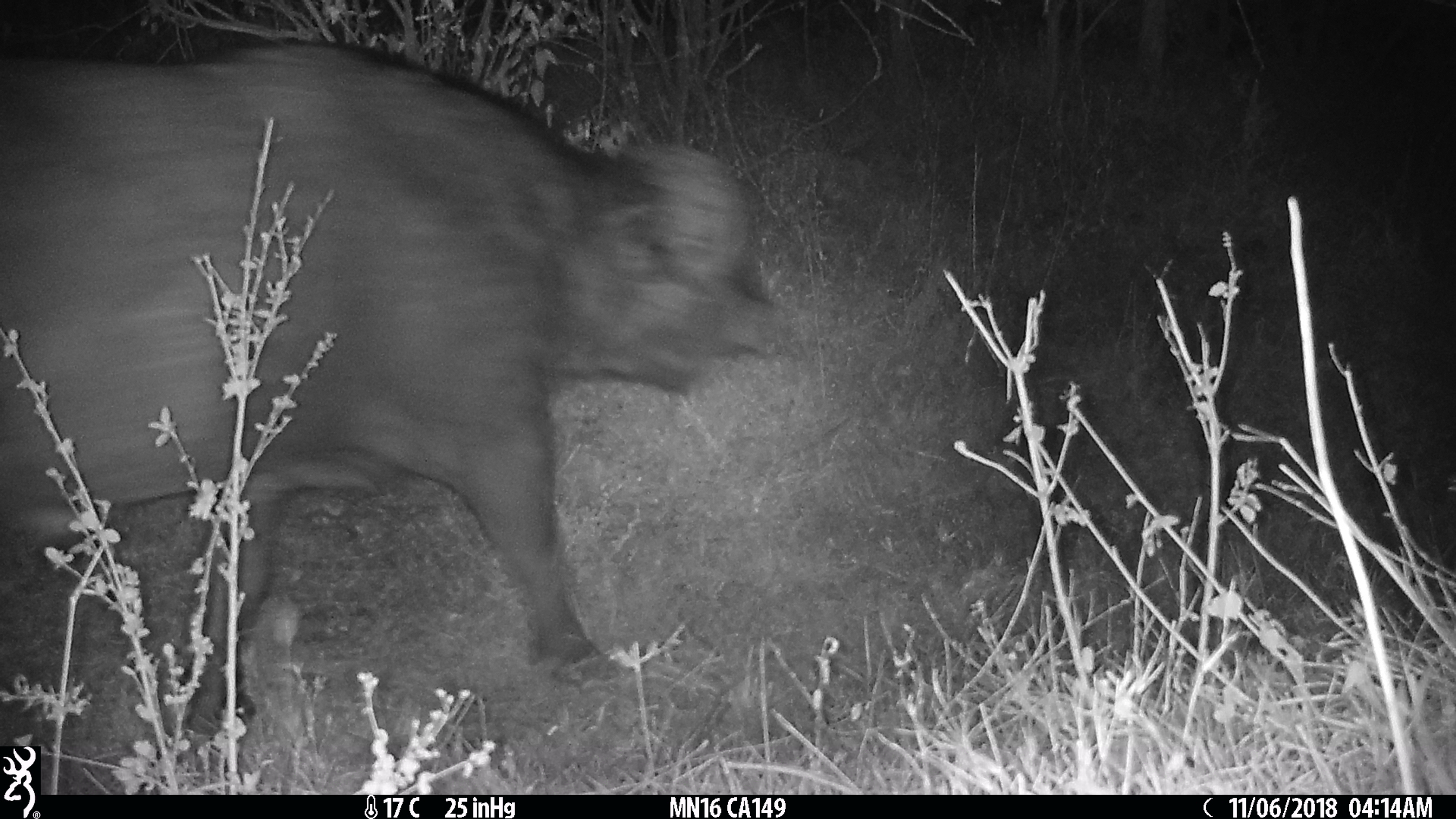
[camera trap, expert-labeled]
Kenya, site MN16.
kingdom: Animalia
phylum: Chordata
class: Mammalia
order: Artiodactyla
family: Bovidae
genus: Syncerus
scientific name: Syncerus caffer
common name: buffalo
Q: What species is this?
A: Buffalo (Syncerus caffer).